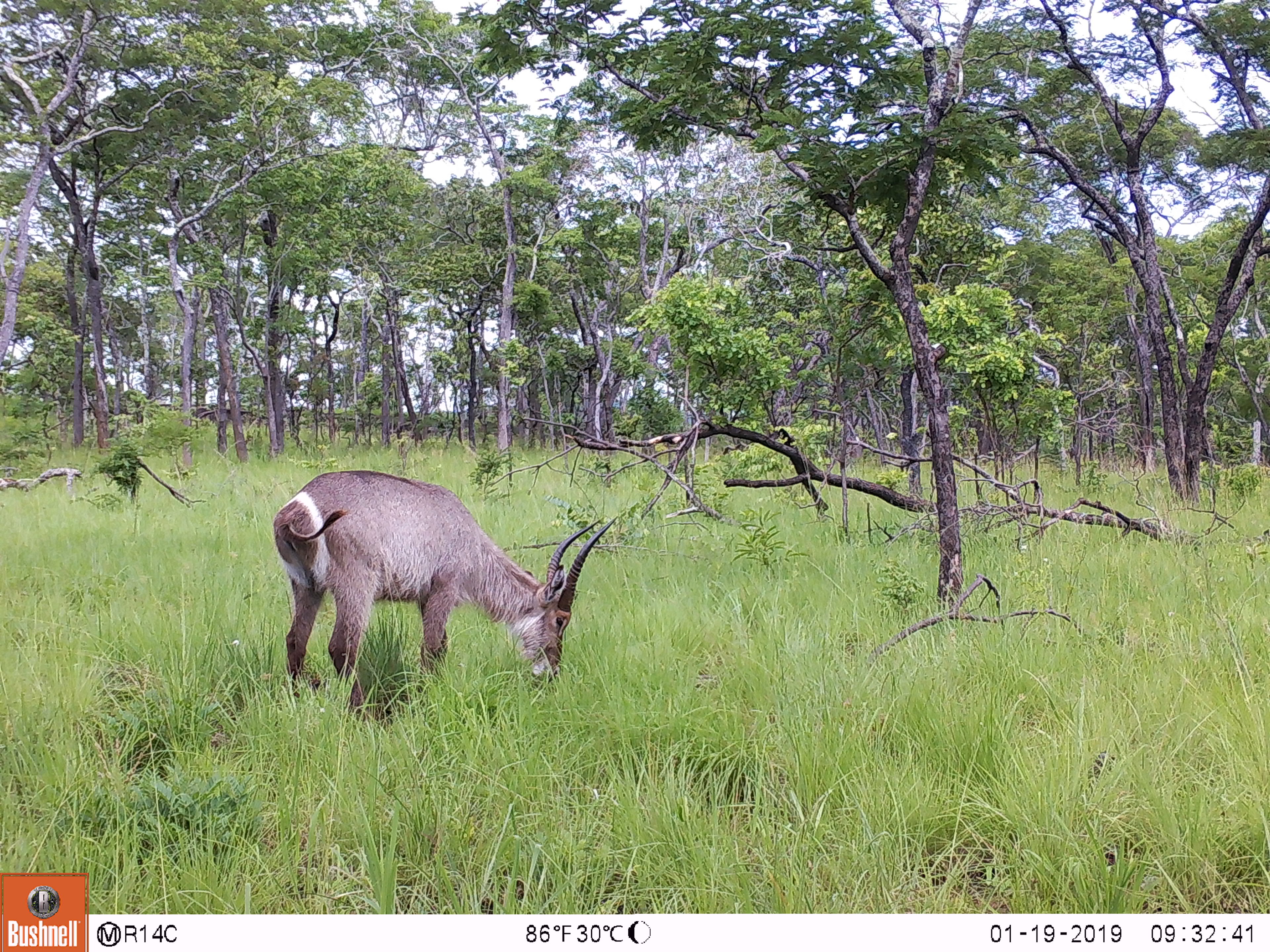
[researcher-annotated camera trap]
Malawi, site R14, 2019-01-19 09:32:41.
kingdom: Animalia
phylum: Chordata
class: Mammalia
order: Artiodactyla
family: Bovidae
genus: Kobus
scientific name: Kobus ellipsiprymnus ellipsiprymnus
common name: common waterbuck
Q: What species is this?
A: Common waterbuck (Kobus ellipsiprymnus ellipsiprymnus).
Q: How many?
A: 1.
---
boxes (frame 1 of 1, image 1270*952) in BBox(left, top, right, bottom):
common waterbuck: BBox(261, 443, 637, 724)